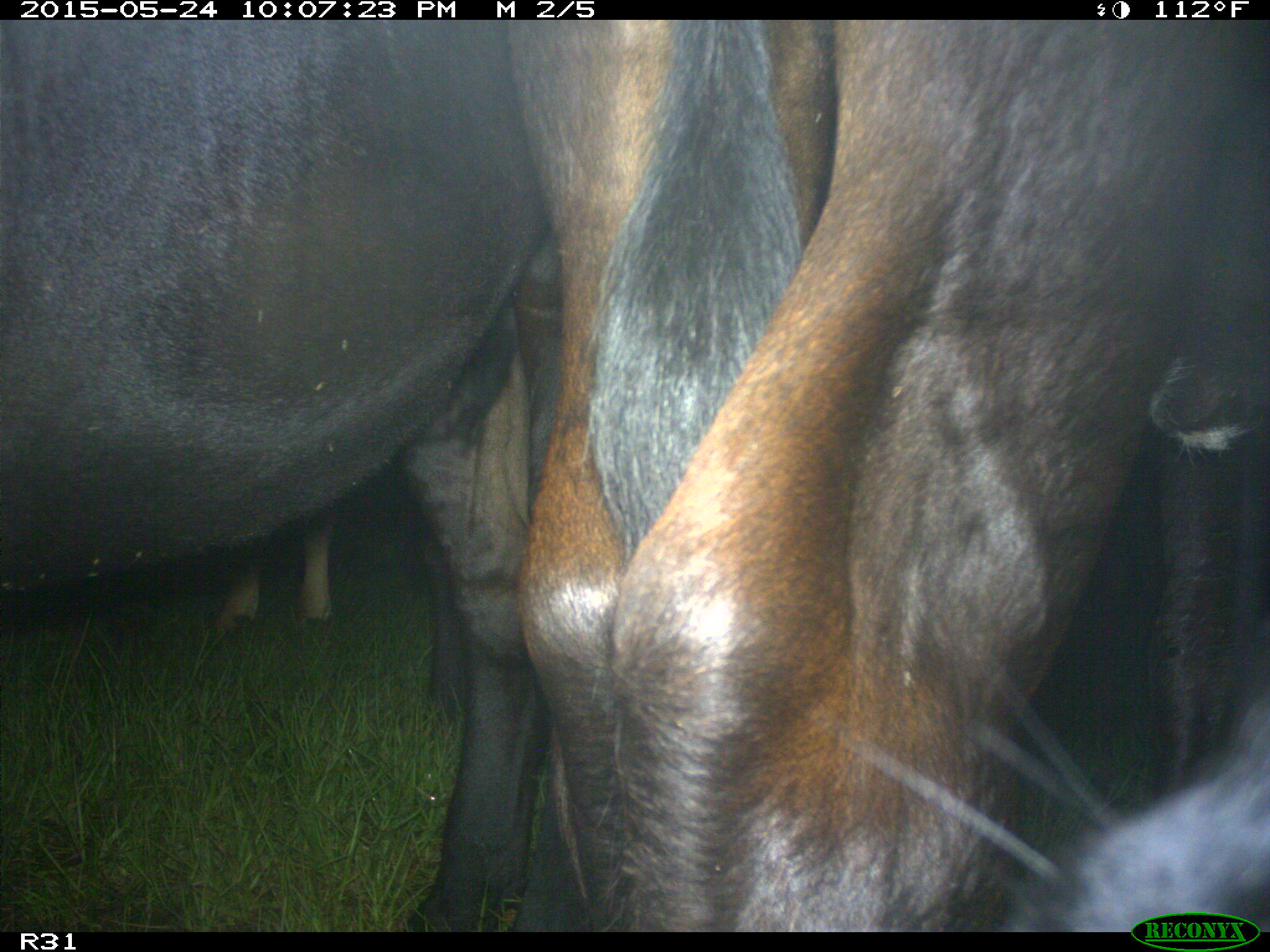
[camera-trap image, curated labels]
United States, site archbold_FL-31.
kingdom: Animalia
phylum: Chordata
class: Mammalia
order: Artiodactyla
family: Bovidae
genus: Bos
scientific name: Bos taurus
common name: domestic cow